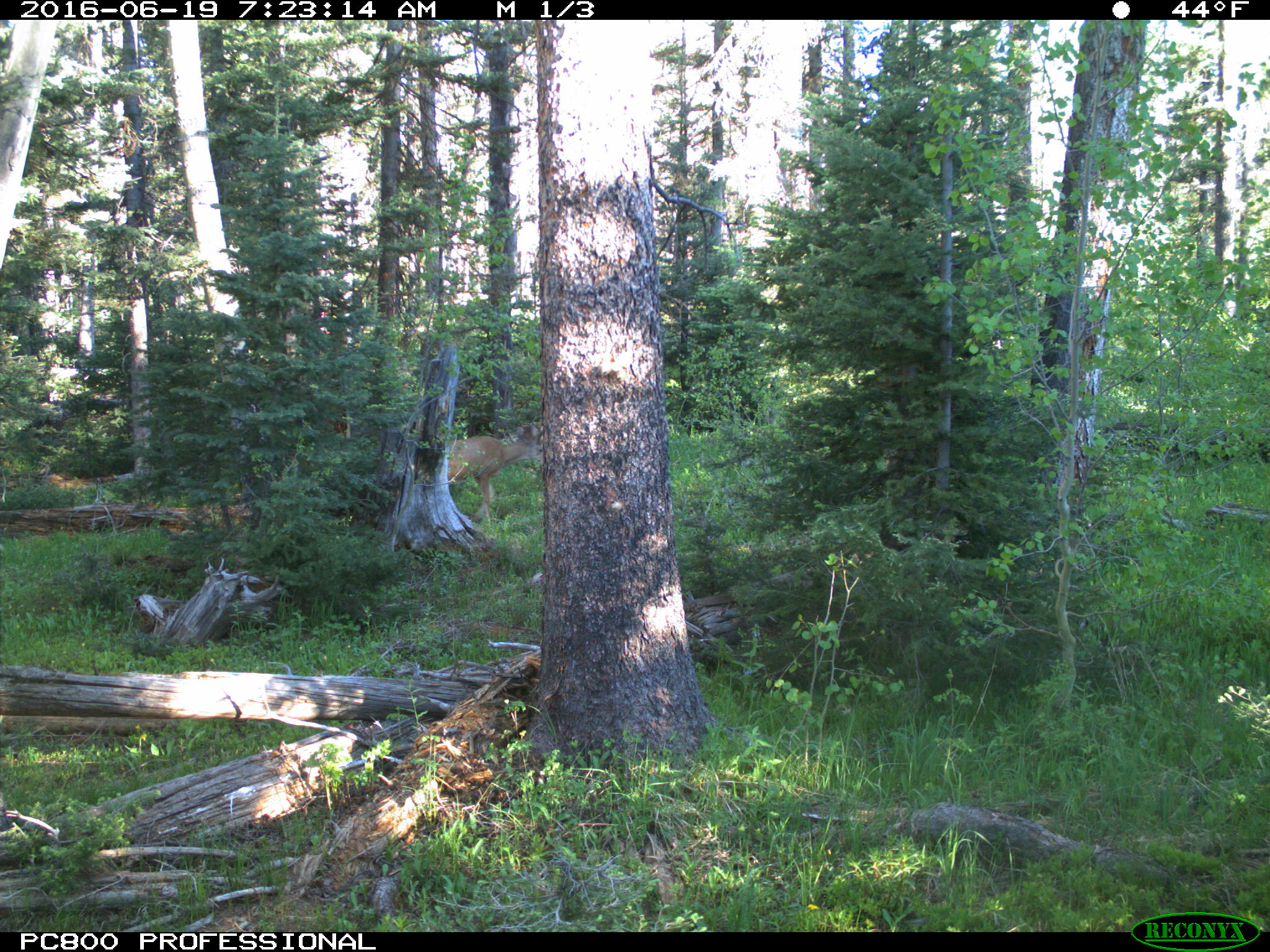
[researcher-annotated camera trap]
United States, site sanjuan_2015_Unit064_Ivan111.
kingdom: Animalia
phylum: Chordata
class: Mammalia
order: Artiodactyla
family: Cervidae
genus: Odocoileus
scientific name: Odocoileus hemionus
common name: mule deer